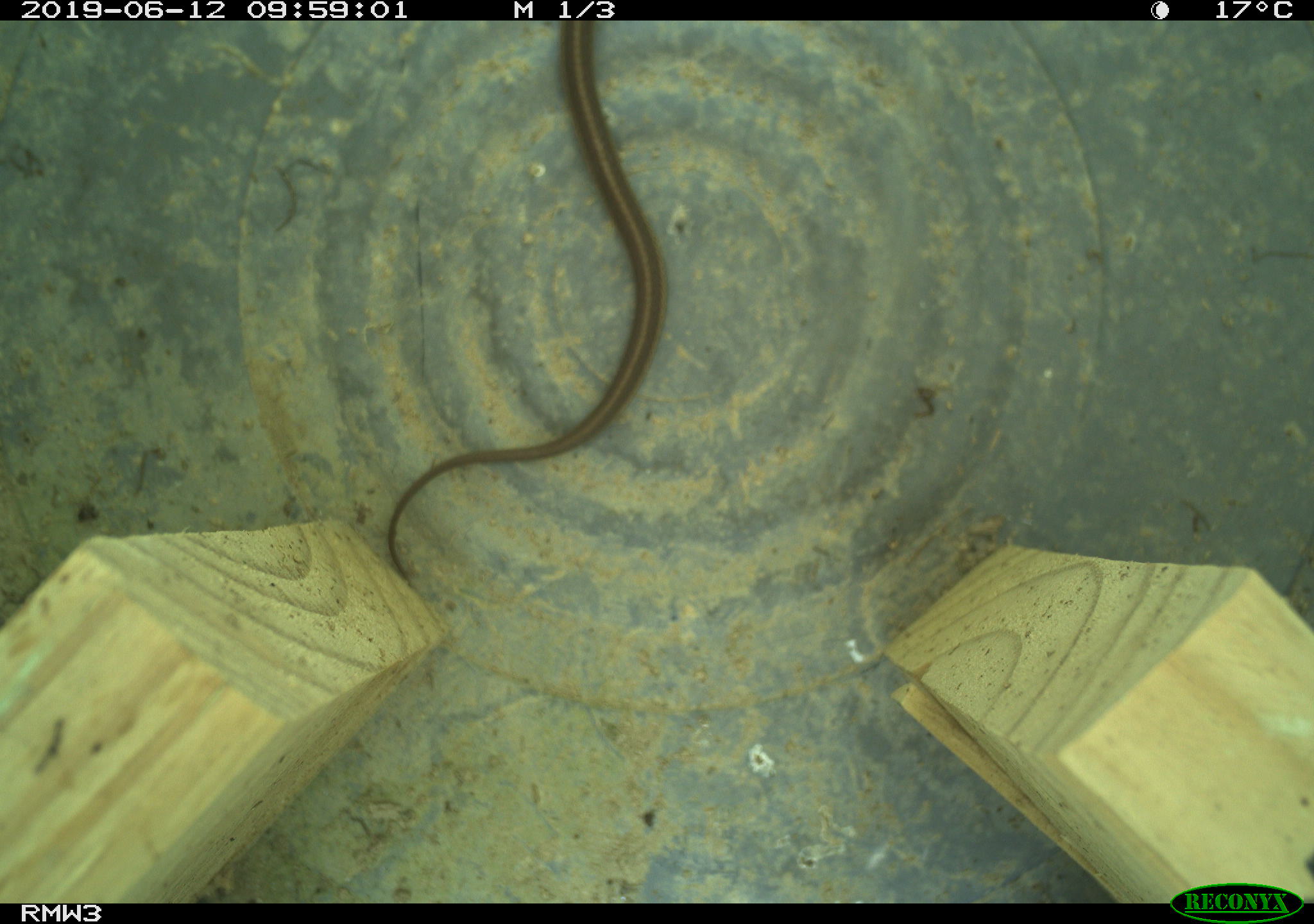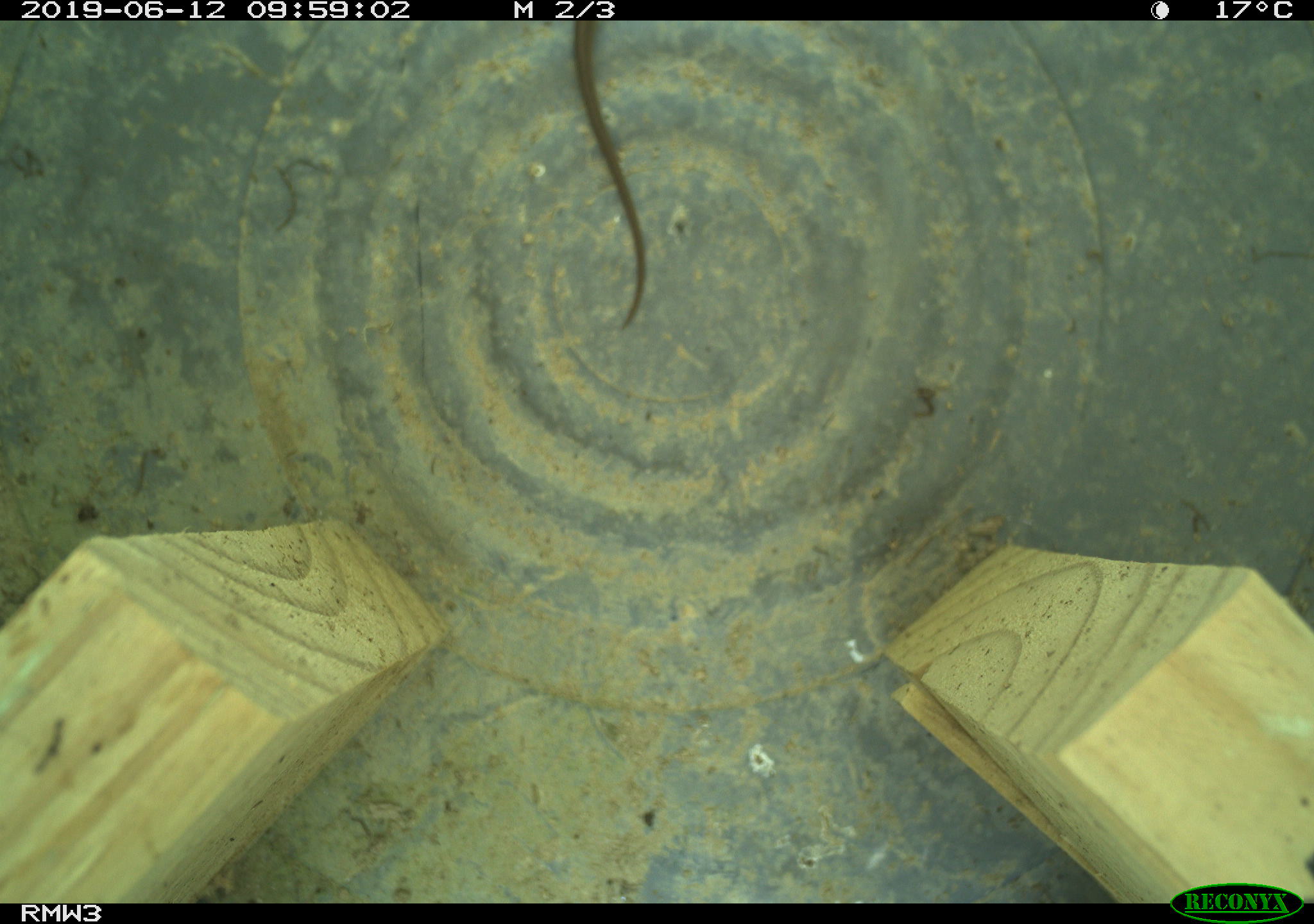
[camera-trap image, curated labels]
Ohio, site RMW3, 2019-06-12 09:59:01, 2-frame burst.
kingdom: Animalia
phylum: Chordata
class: Reptilia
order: Squamata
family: Colubridae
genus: Thamnophis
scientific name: Thamnophis sirtalis sirtalis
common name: eastern gartersnake